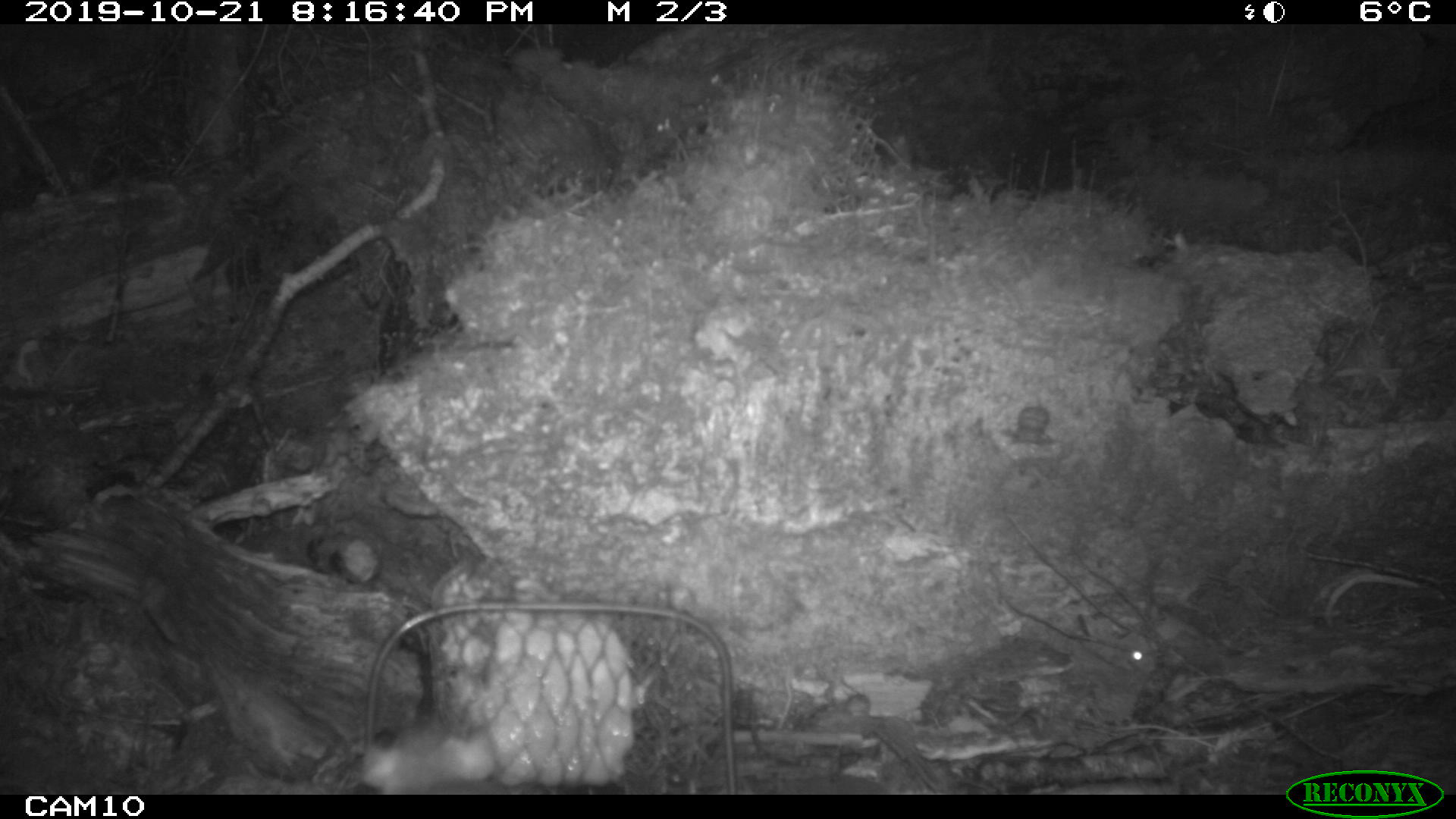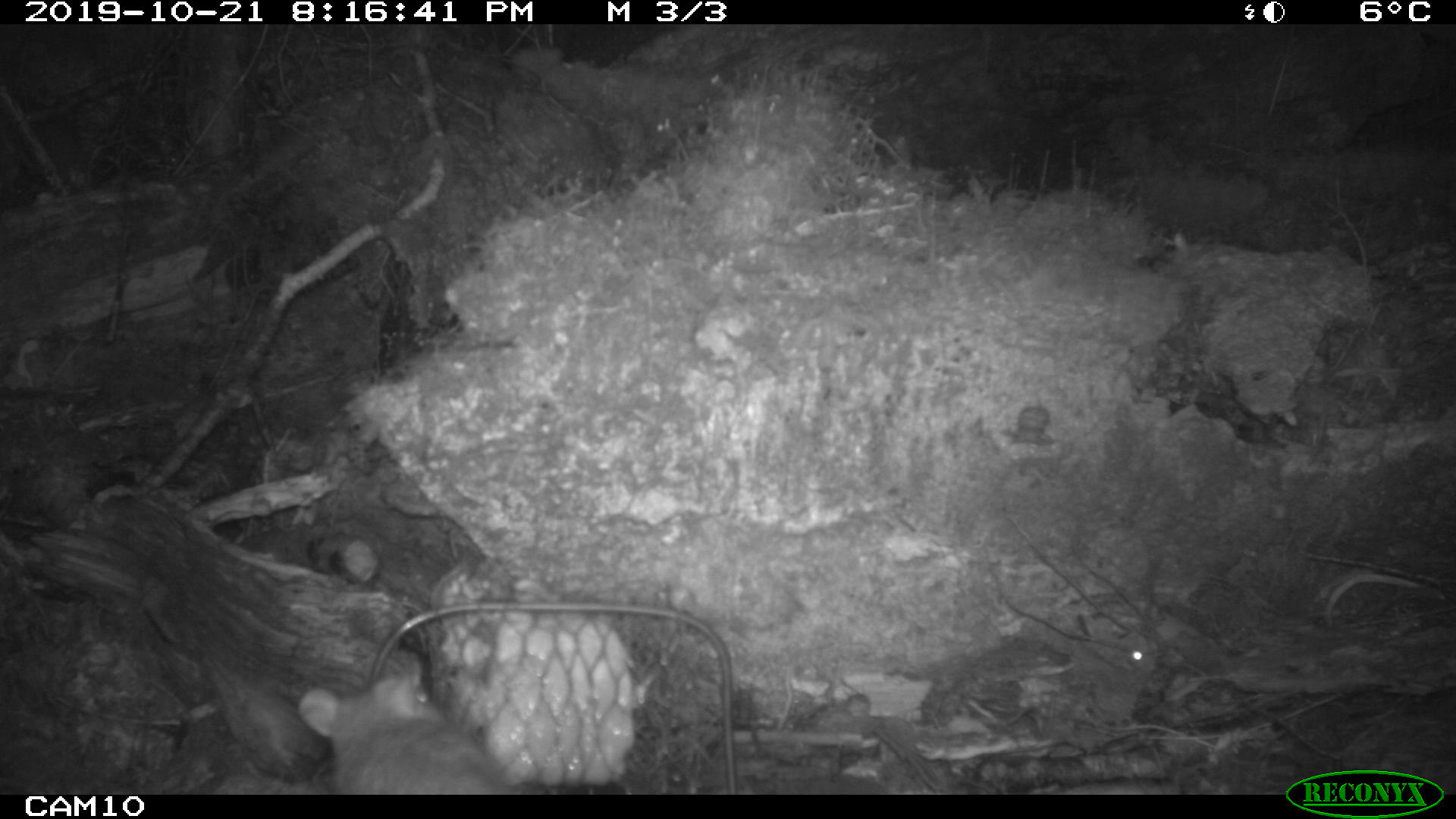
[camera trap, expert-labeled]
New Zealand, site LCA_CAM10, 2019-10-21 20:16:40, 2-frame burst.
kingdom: Animalia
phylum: Chordata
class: Mammalia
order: Rodentia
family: Muridae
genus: Rattus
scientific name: Rattus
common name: rat